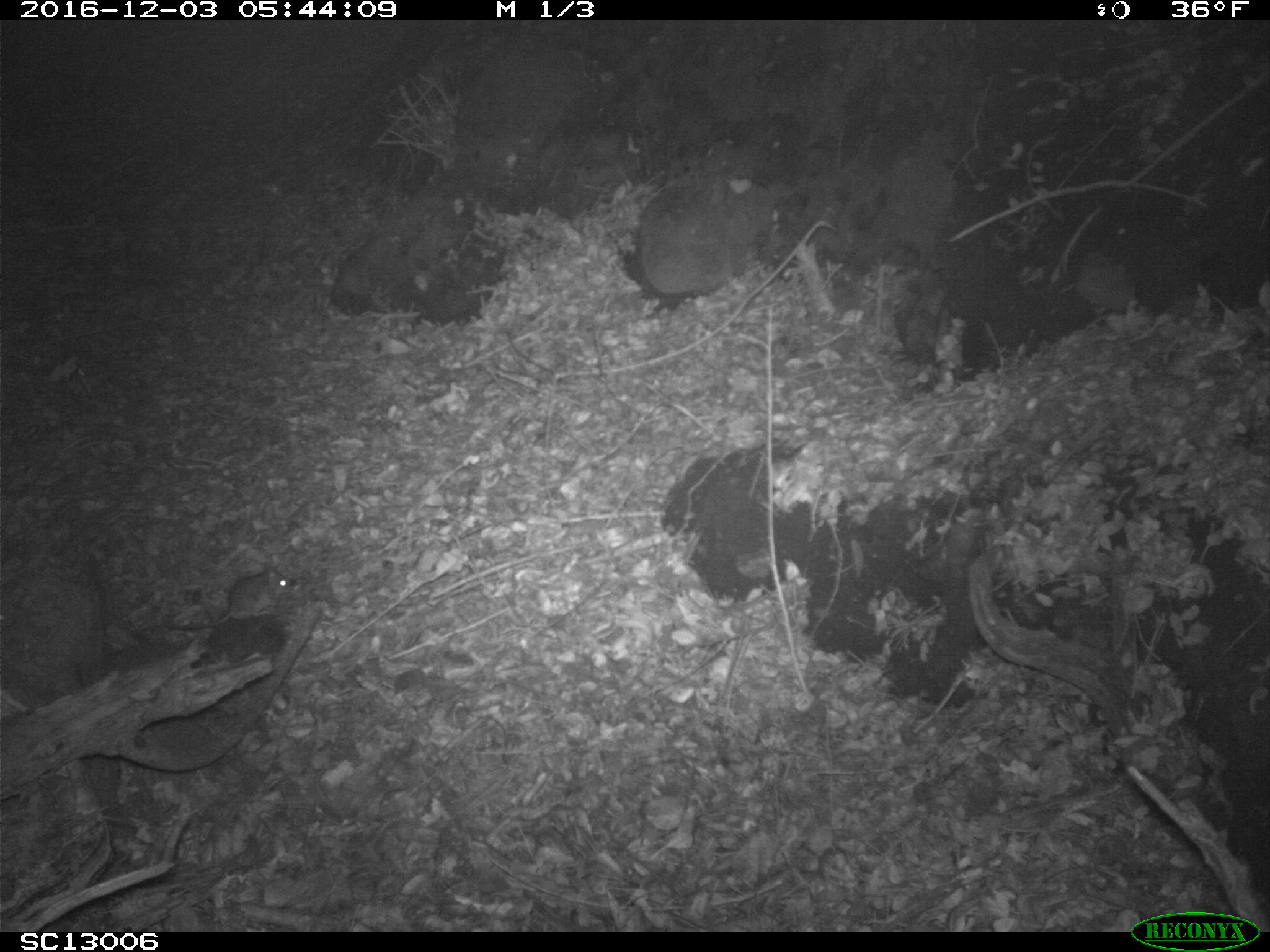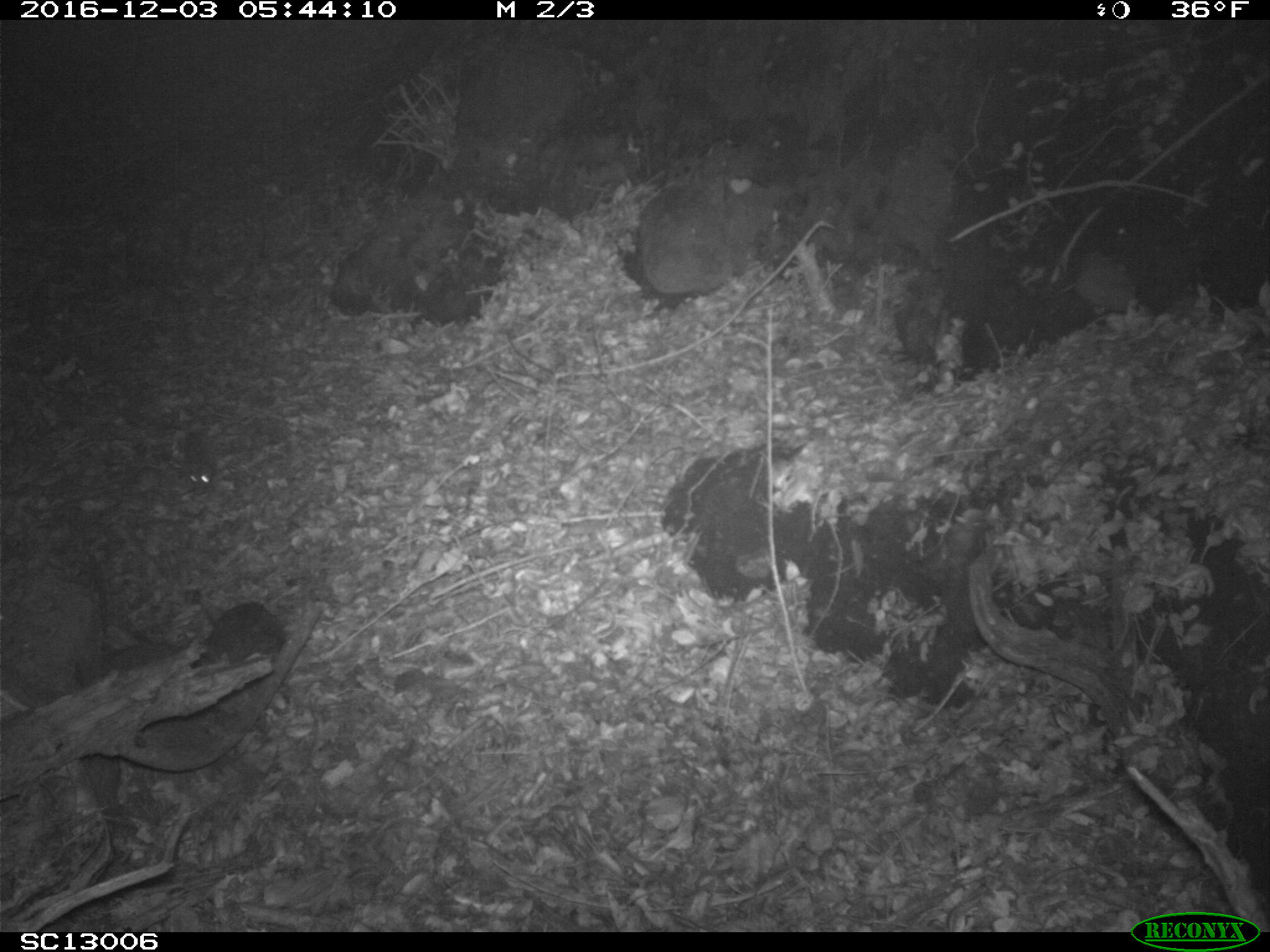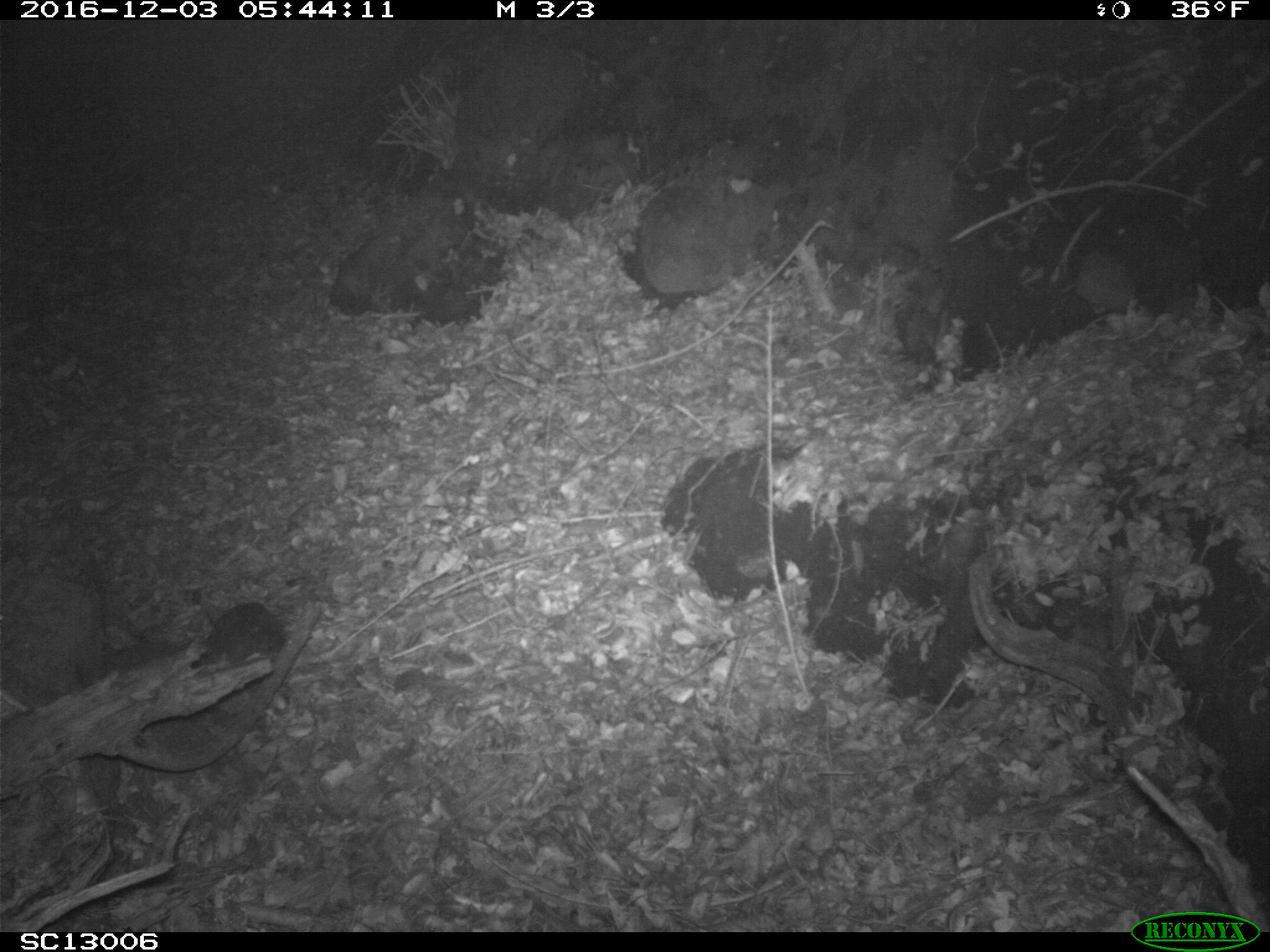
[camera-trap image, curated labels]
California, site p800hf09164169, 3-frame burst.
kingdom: Animalia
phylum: Chordata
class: Mammalia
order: Rodentia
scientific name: Rodentia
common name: rodent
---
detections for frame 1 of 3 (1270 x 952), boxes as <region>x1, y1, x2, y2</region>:
rodent: <region>152, 554, 295, 630</region>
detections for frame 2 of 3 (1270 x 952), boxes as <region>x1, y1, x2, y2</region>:
rodent: <region>179, 429, 215, 493</region>